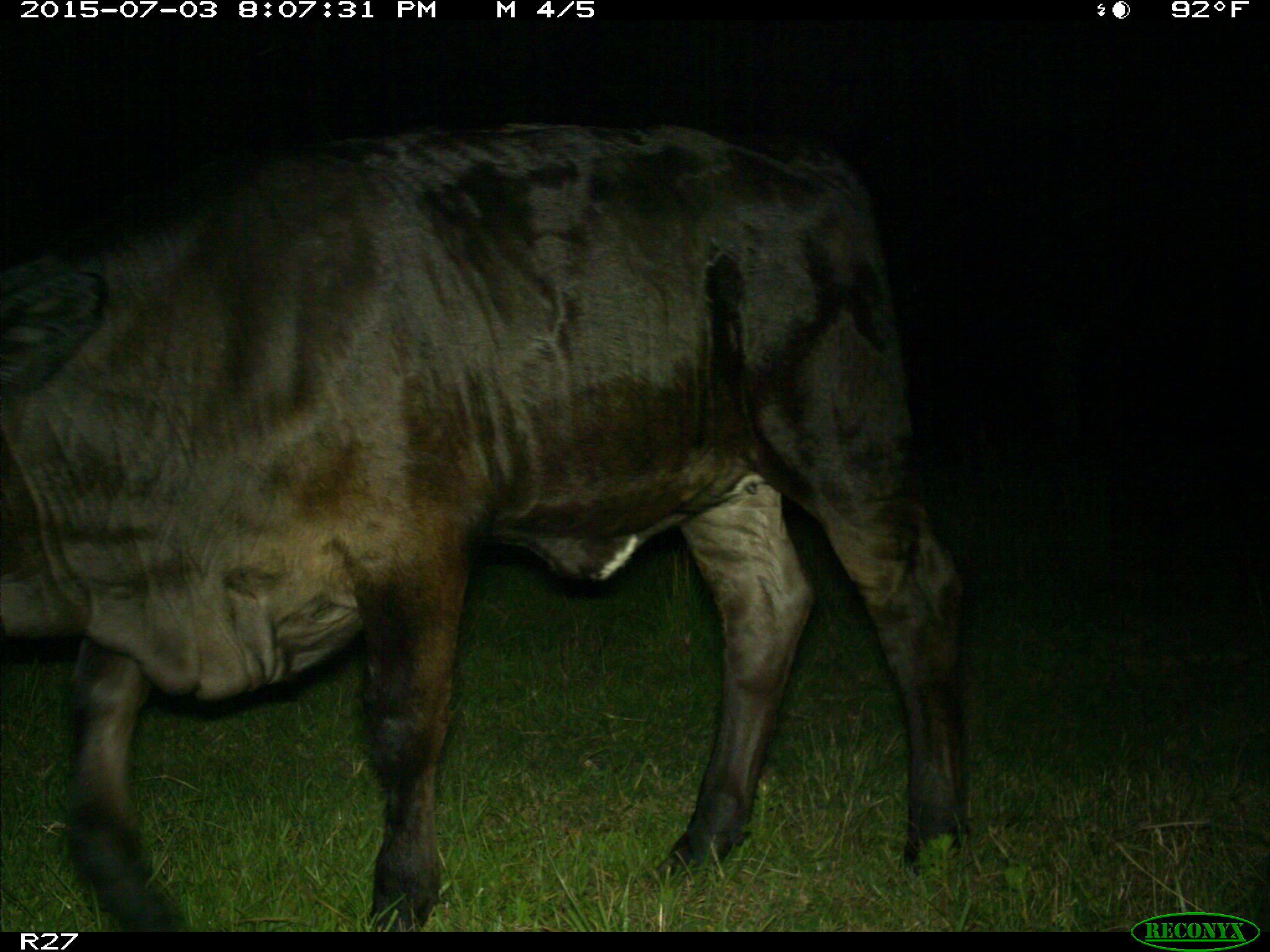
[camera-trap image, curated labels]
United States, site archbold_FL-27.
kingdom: Animalia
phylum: Chordata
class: Mammalia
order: Artiodactyla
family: Bovidae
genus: Bos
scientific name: Bos taurus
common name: domestic cow